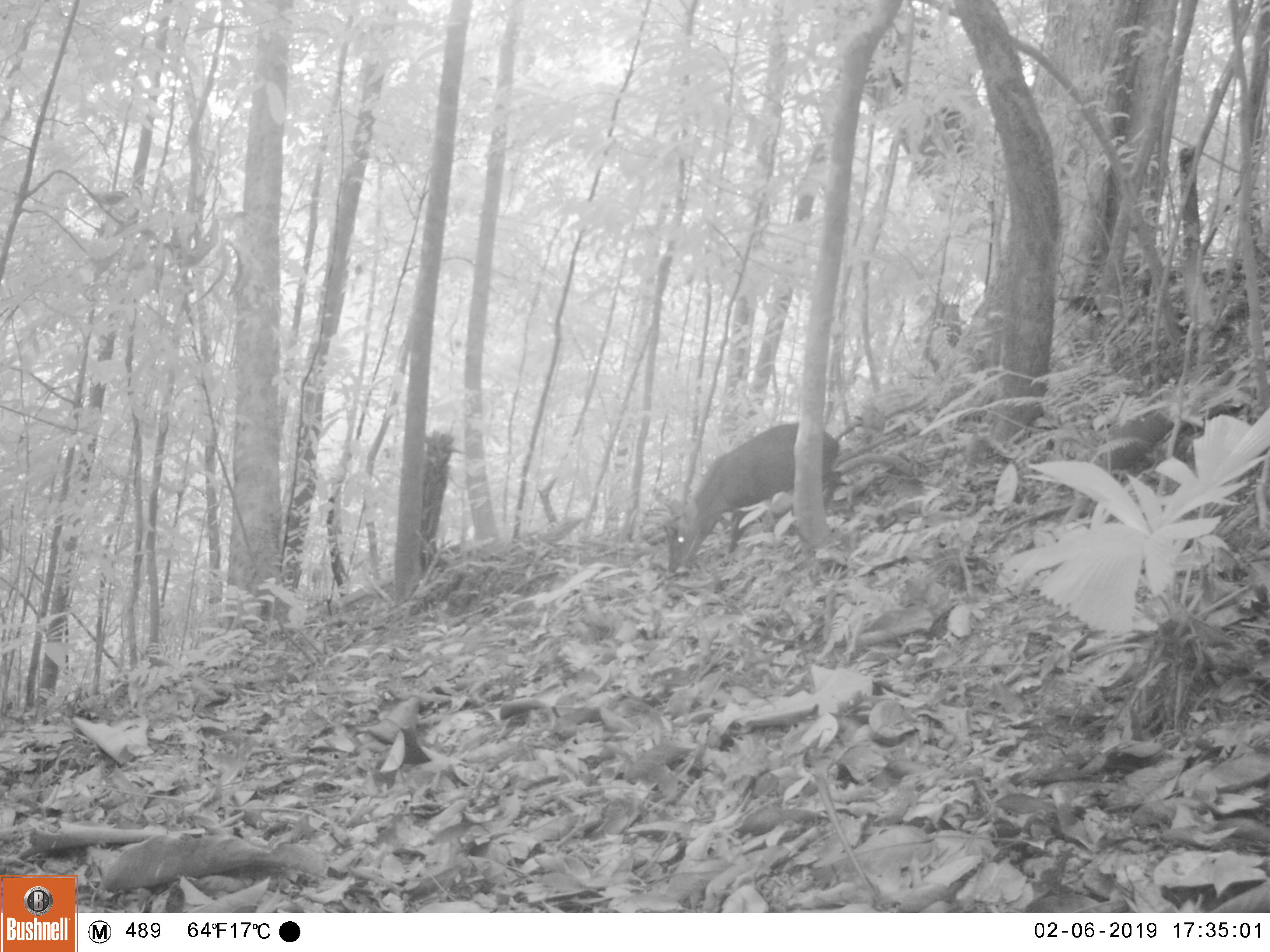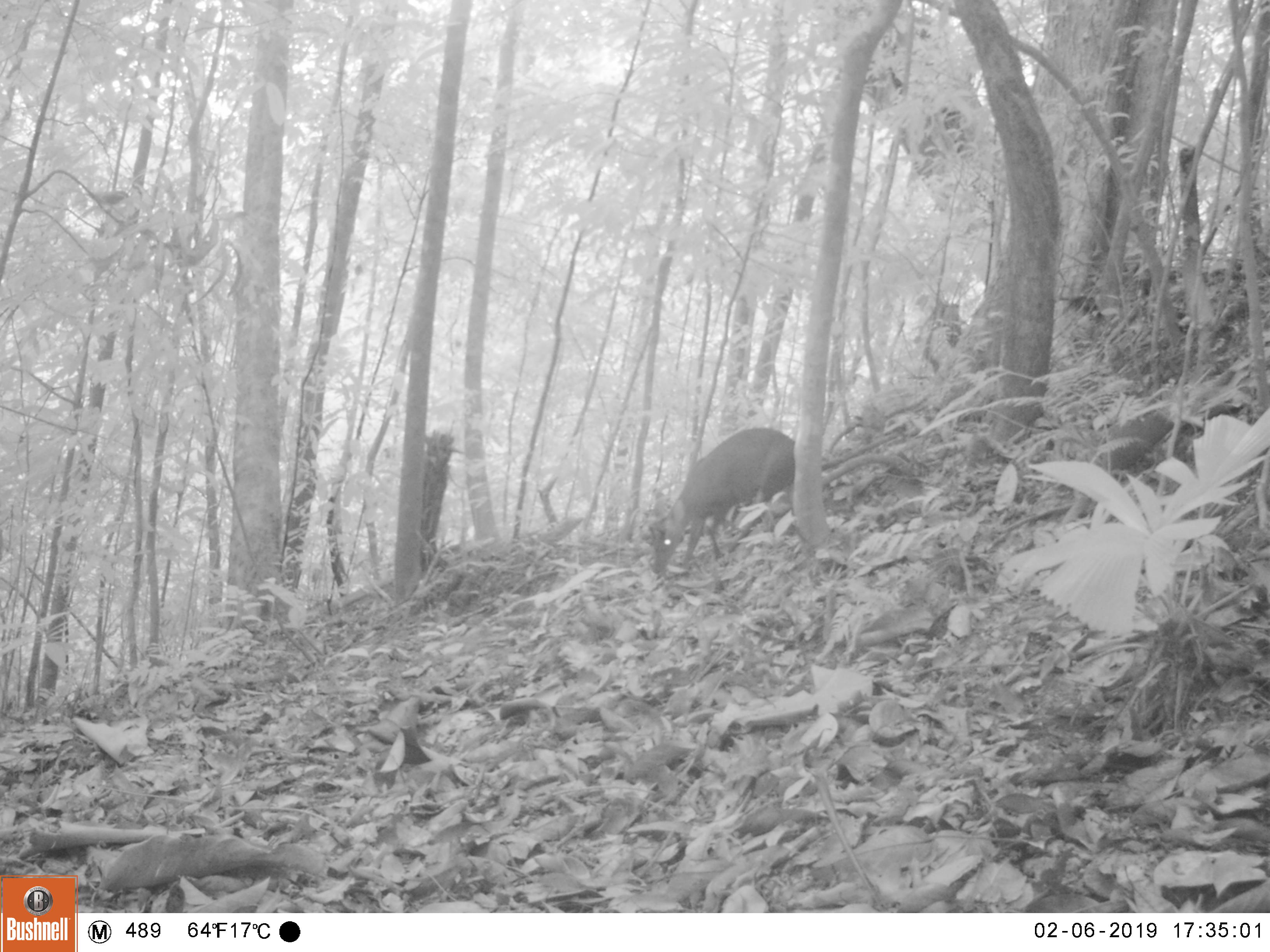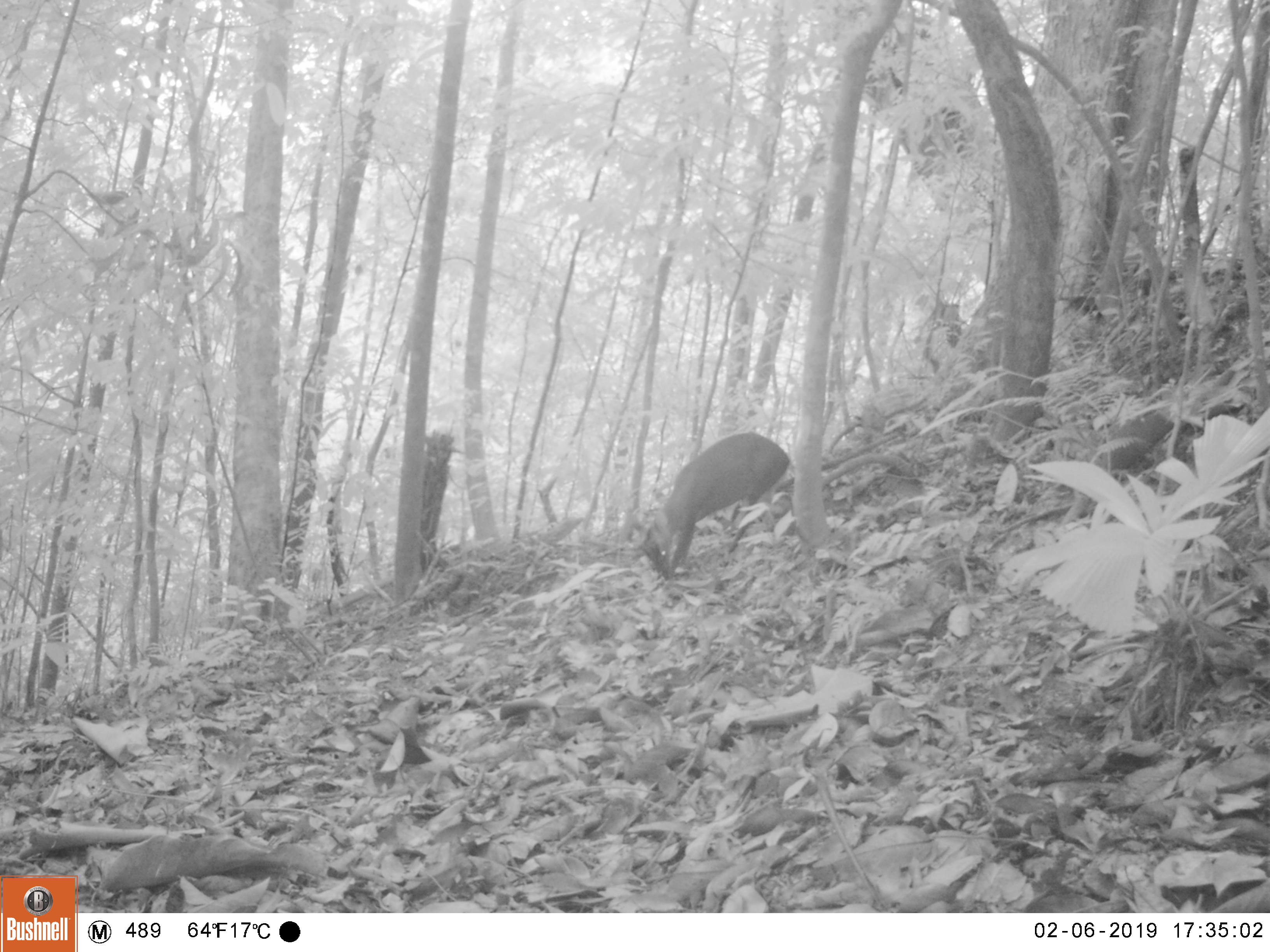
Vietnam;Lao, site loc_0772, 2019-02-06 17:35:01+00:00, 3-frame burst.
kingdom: Animalia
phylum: Chordata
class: Mammalia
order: Artiodactyla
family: Cervidae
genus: Muntiacus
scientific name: Muntiacus rooseveltorum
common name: roosevelt's muntjac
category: roosevelts muntjac group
Roosevelts muntjac group (roosevelt's muntjac) (Muntiacus rooseveltorum). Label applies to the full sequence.